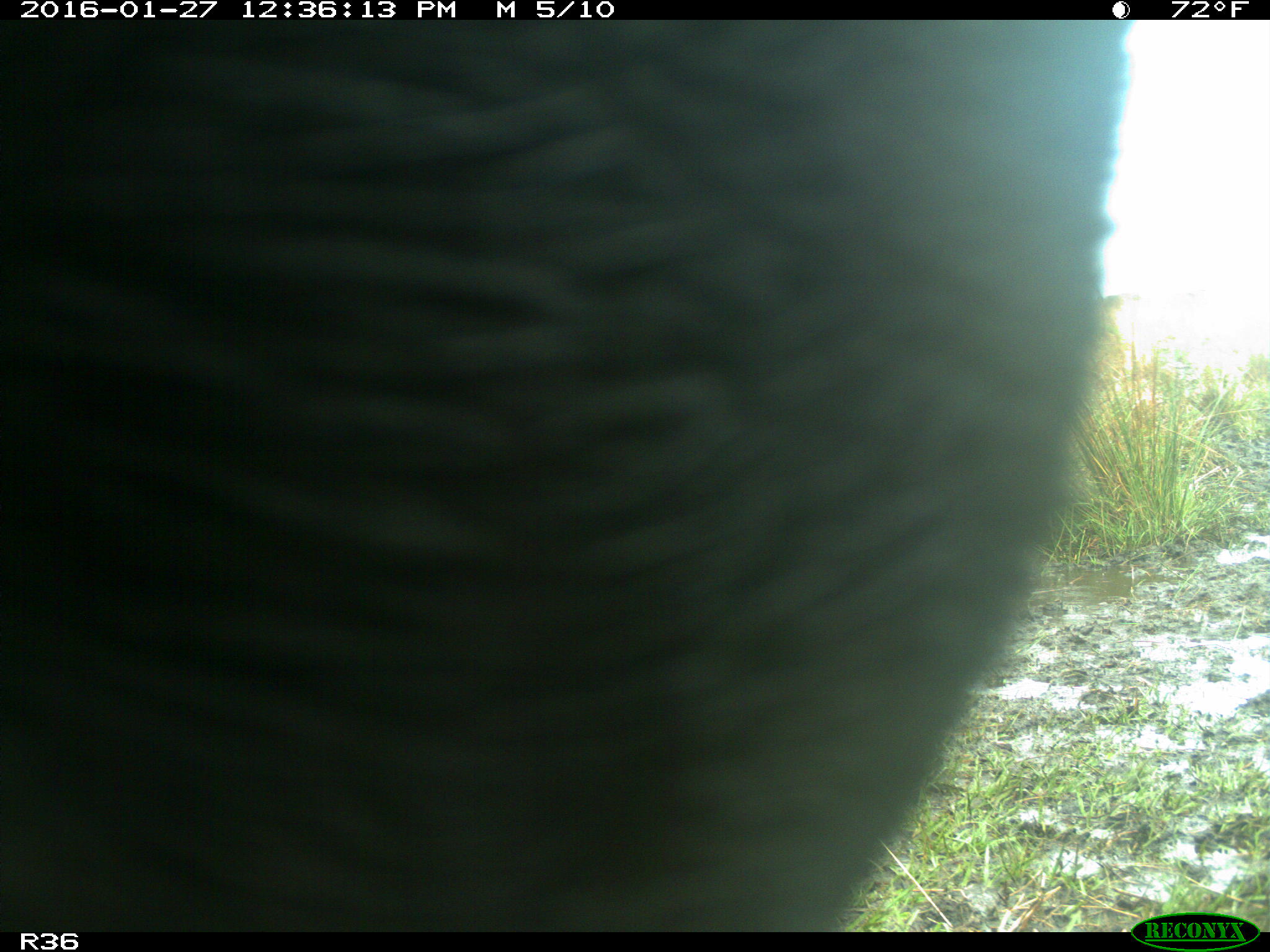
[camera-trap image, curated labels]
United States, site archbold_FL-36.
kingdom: Animalia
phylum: Chordata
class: Mammalia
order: Artiodactyla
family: Bovidae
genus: Bos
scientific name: Bos taurus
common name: domestic cow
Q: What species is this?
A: Bos taurus (domestic cow).